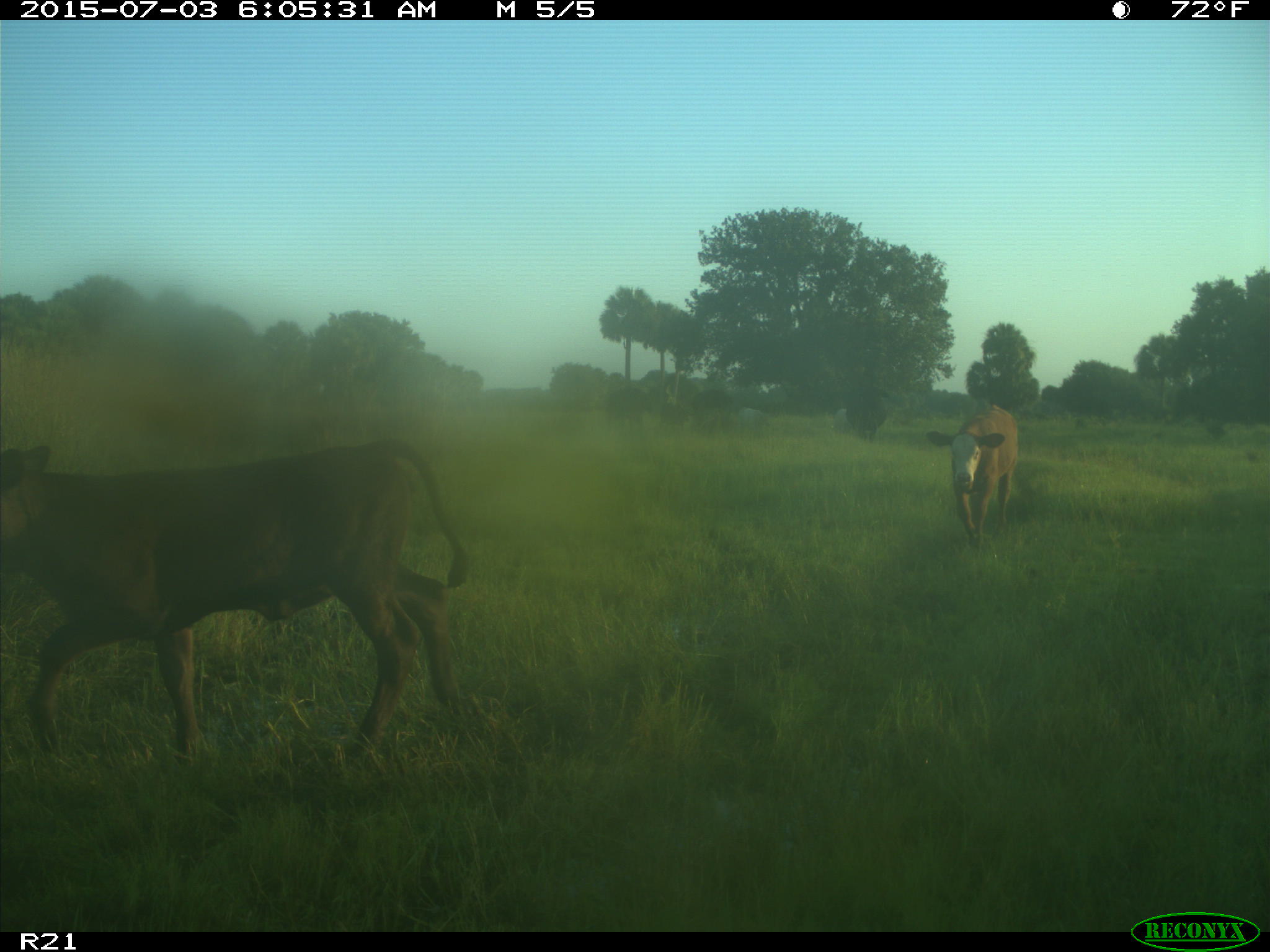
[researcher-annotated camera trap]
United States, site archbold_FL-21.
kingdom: Animalia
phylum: Chordata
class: Mammalia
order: Artiodactyla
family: Bovidae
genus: Bos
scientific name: Bos taurus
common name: domestic cow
Bos taurus (domestic cow).